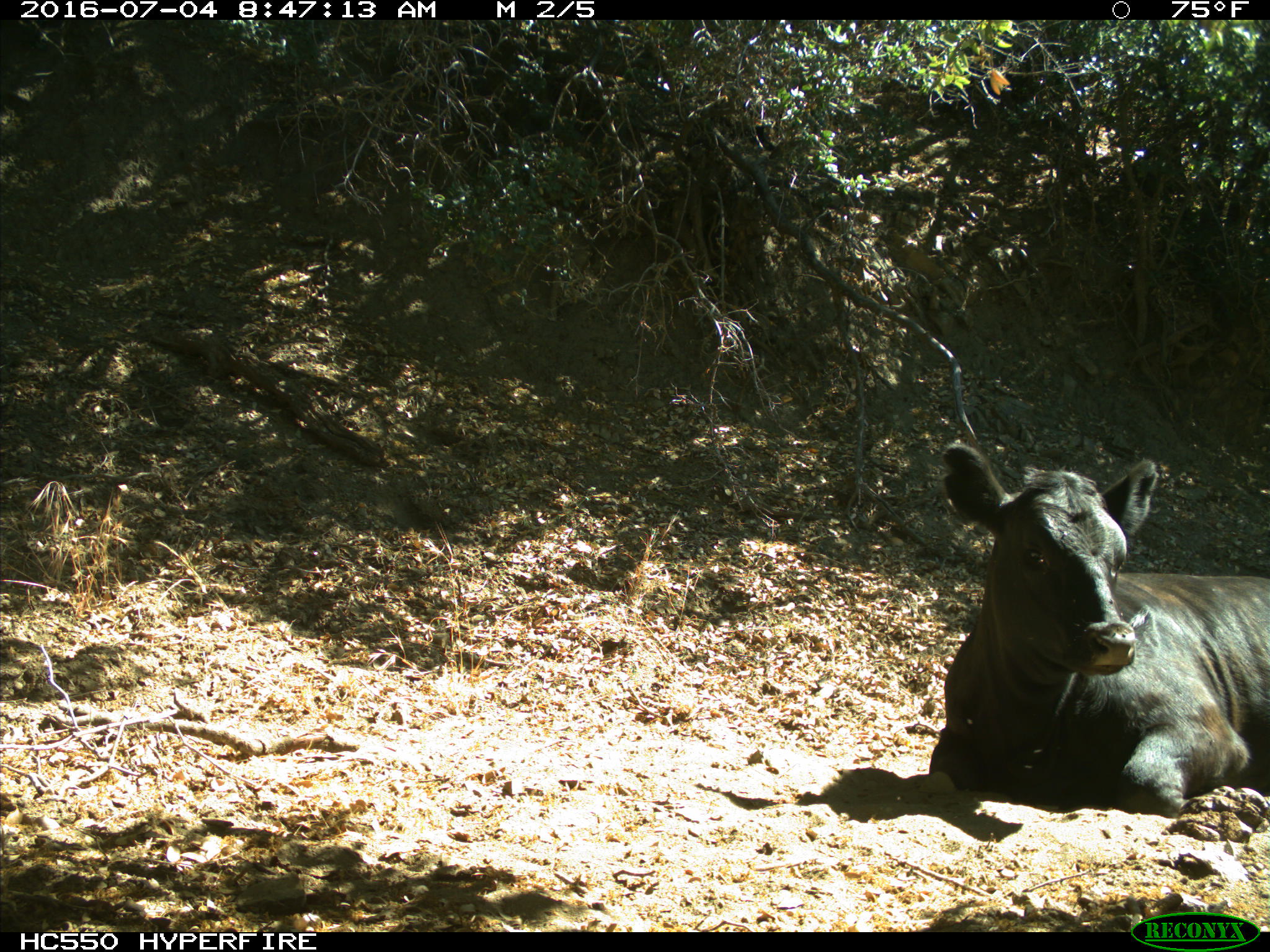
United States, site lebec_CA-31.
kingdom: Animalia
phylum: Chordata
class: Mammalia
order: Artiodactyla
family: Bovidae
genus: Bos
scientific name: Bos taurus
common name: domestic cow